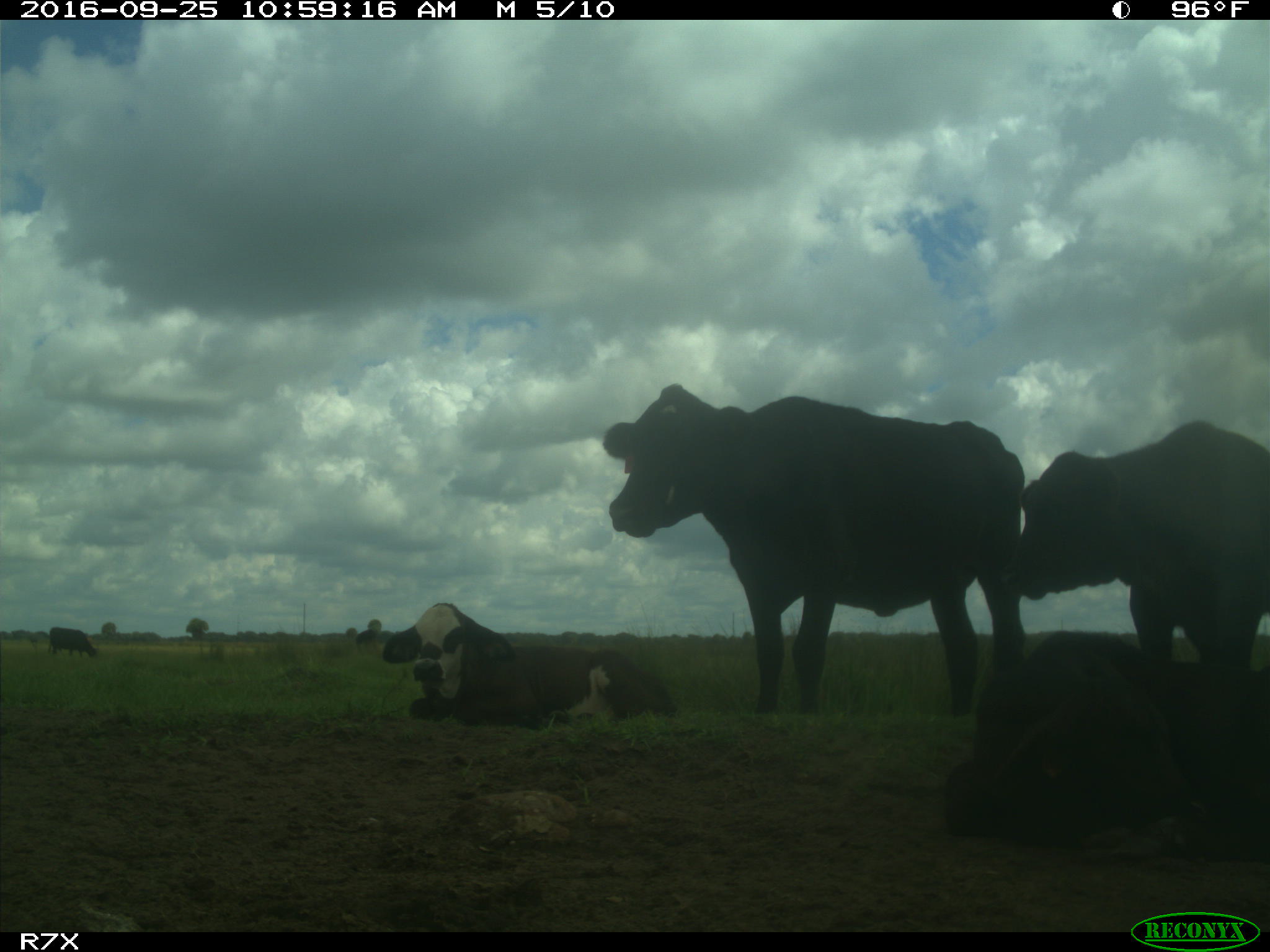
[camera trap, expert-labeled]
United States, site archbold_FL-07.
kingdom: Animalia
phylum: Chordata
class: Mammalia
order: Artiodactyla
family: Bovidae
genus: Bos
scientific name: Bos taurus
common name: domestic cow